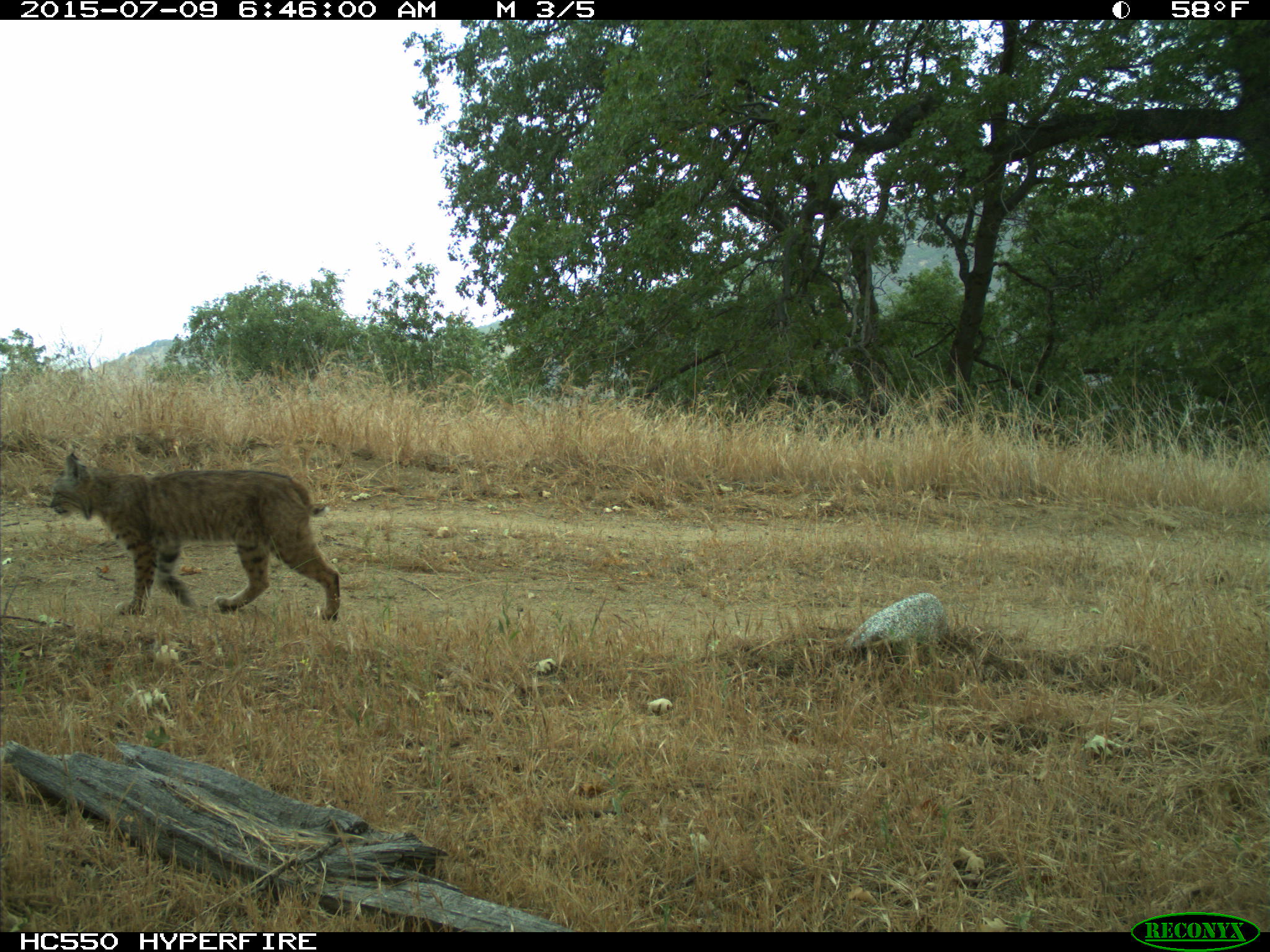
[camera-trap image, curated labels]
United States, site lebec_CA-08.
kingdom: Animalia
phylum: Chordata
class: Mammalia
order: Carnivora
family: Felidae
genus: Lynx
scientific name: Lynx rufus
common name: bobcat